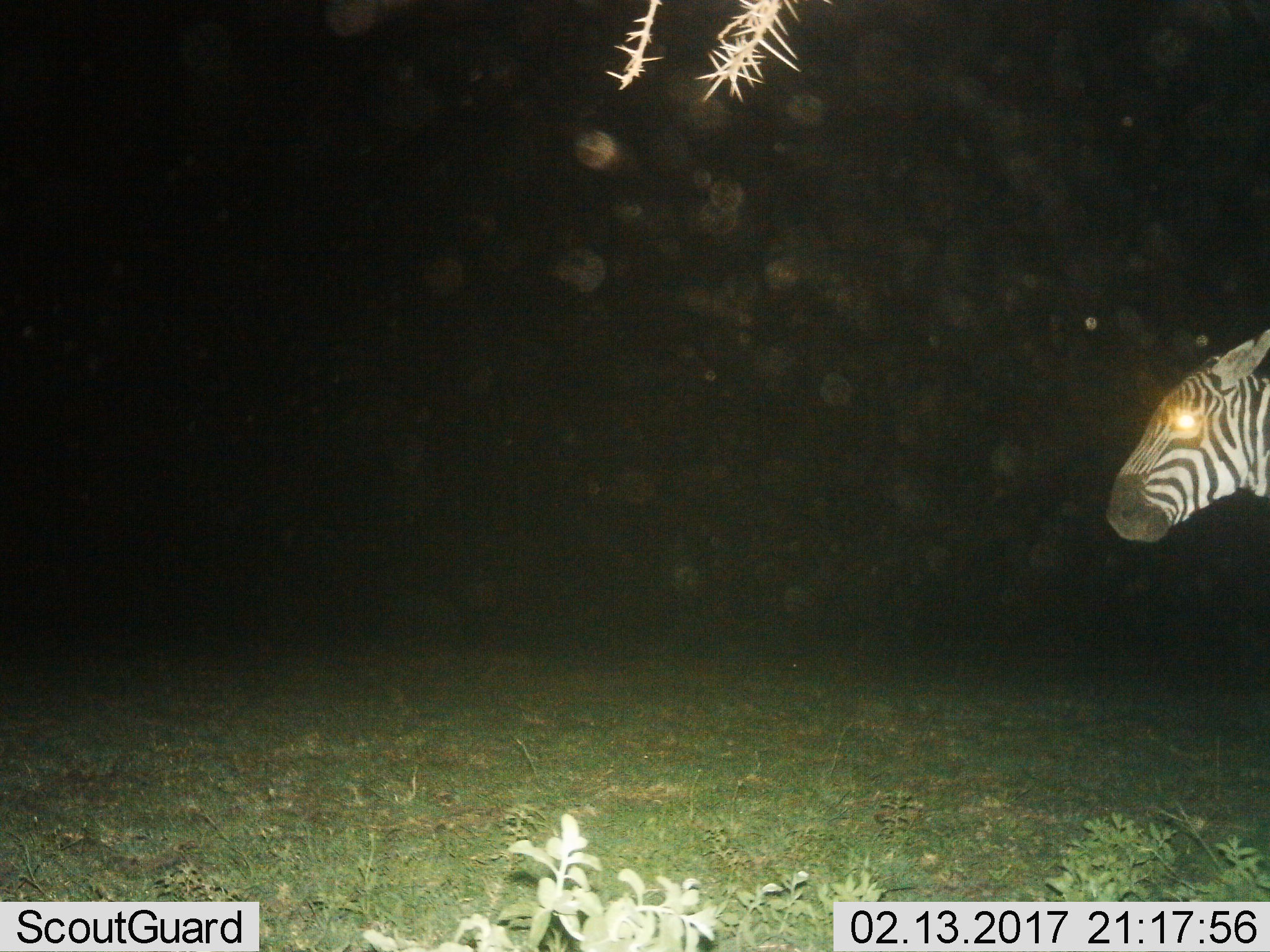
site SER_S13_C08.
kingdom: Animalia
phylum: Chordata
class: Mammalia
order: Perissodactyla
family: Equidae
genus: Equus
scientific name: Equus quagga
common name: plains zebra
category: zebraplains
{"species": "zebraplains (plains zebra) (Equus quagga)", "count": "1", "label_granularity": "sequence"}